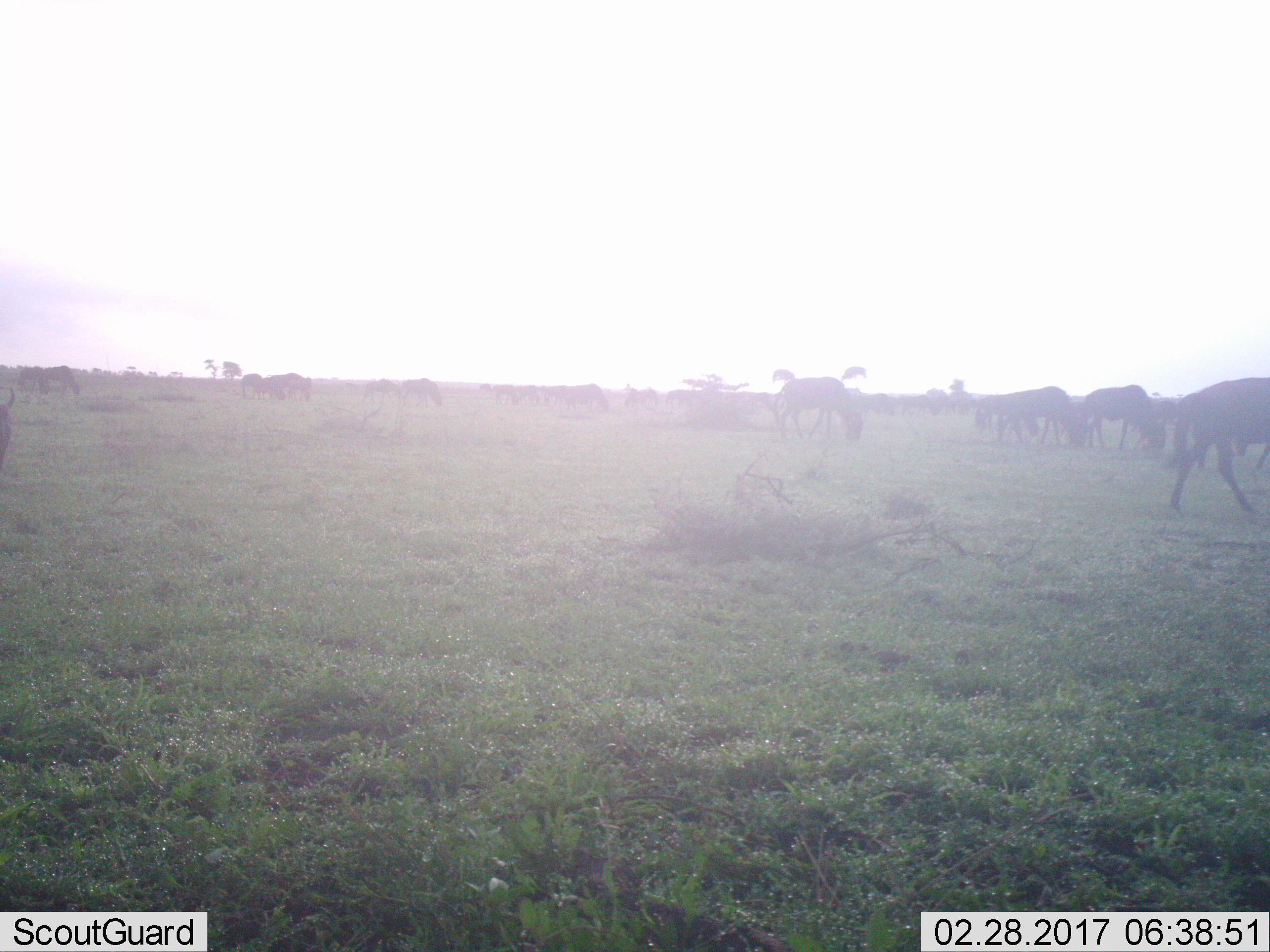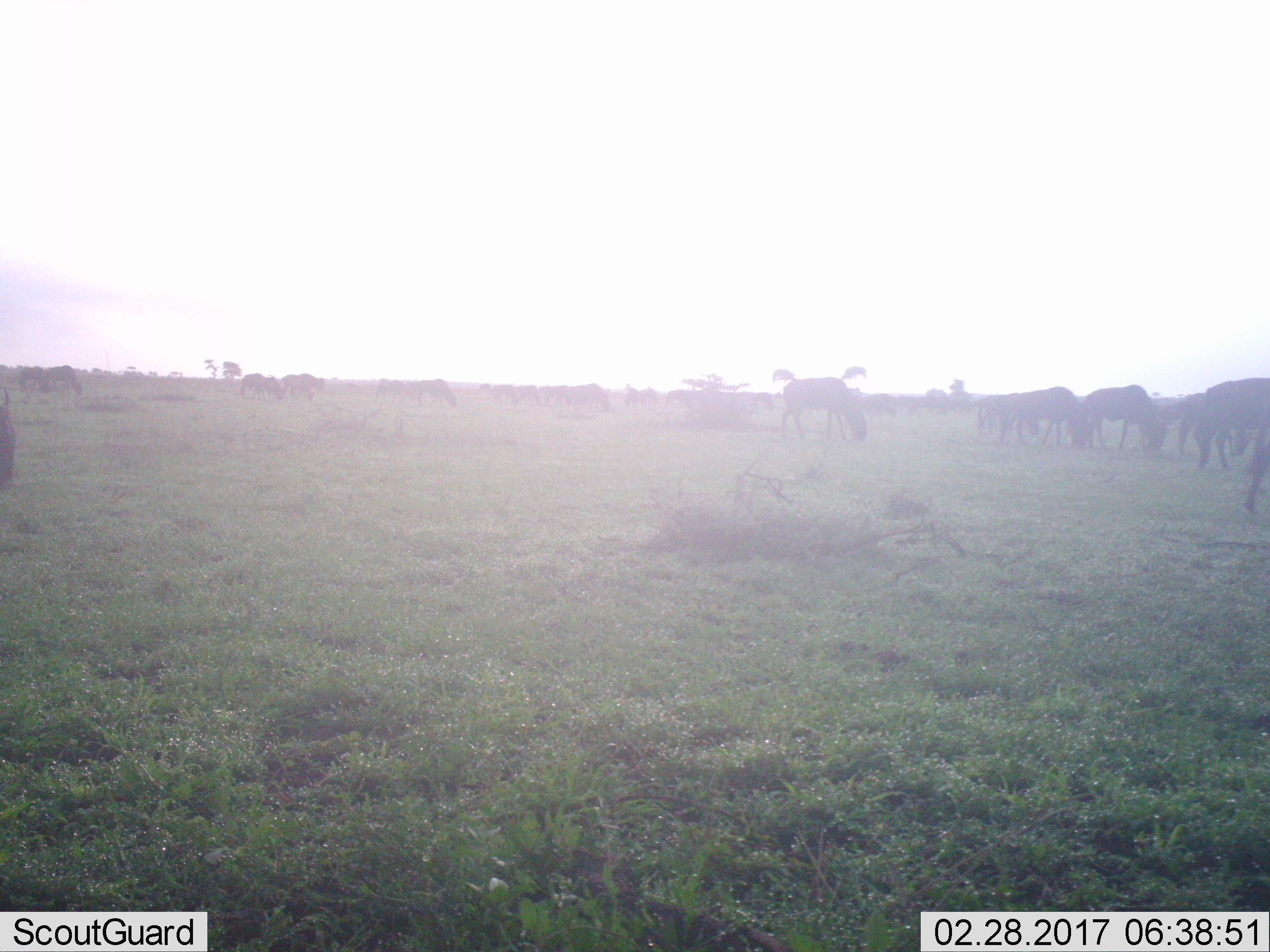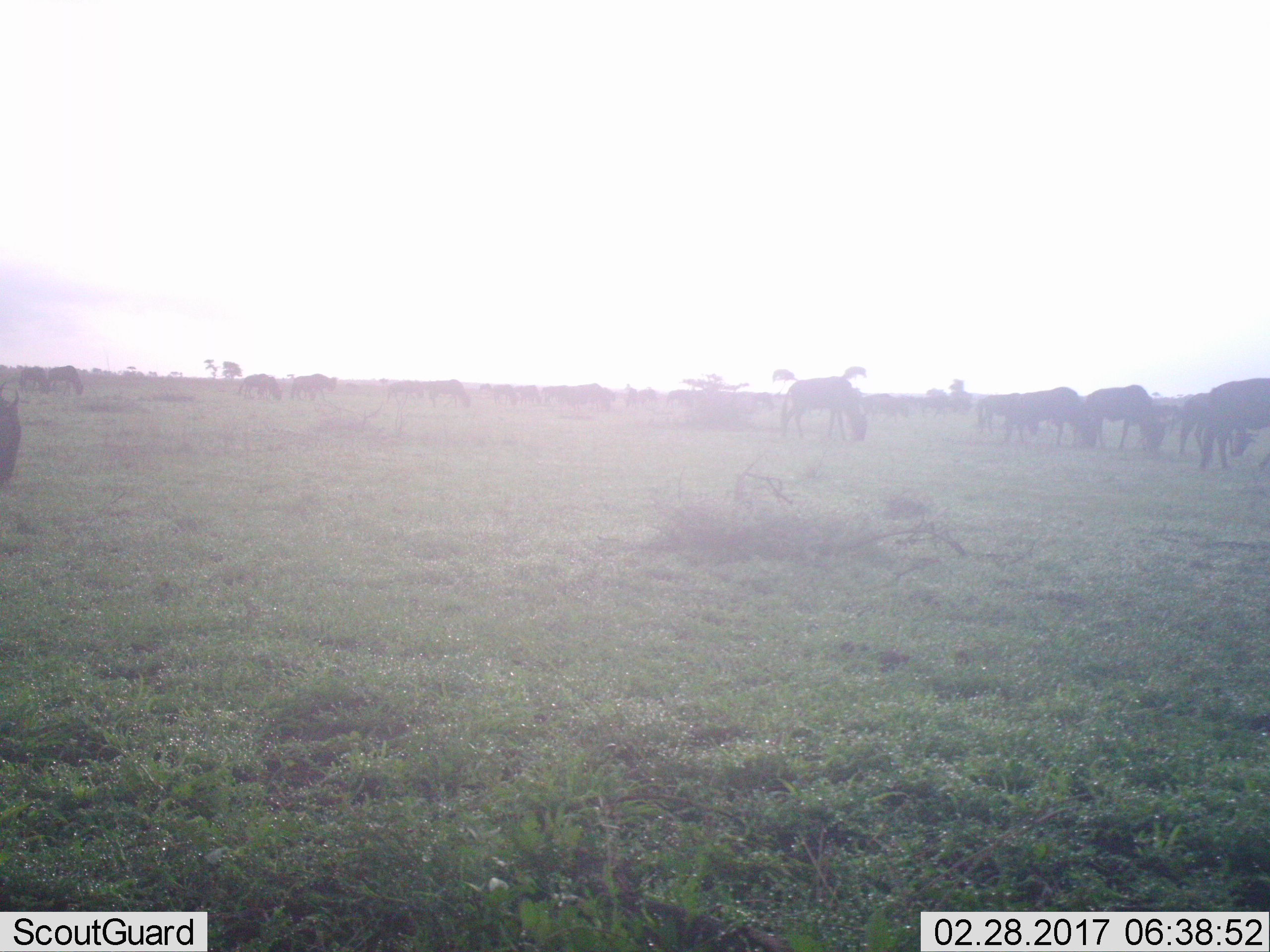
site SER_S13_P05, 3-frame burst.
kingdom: Animalia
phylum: Chordata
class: Mammalia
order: Artiodactyla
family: Bovidae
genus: Connochaetes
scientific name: Connochaetes taurinus taurinus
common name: blue wildebeest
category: wildebeestblue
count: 11-50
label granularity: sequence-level